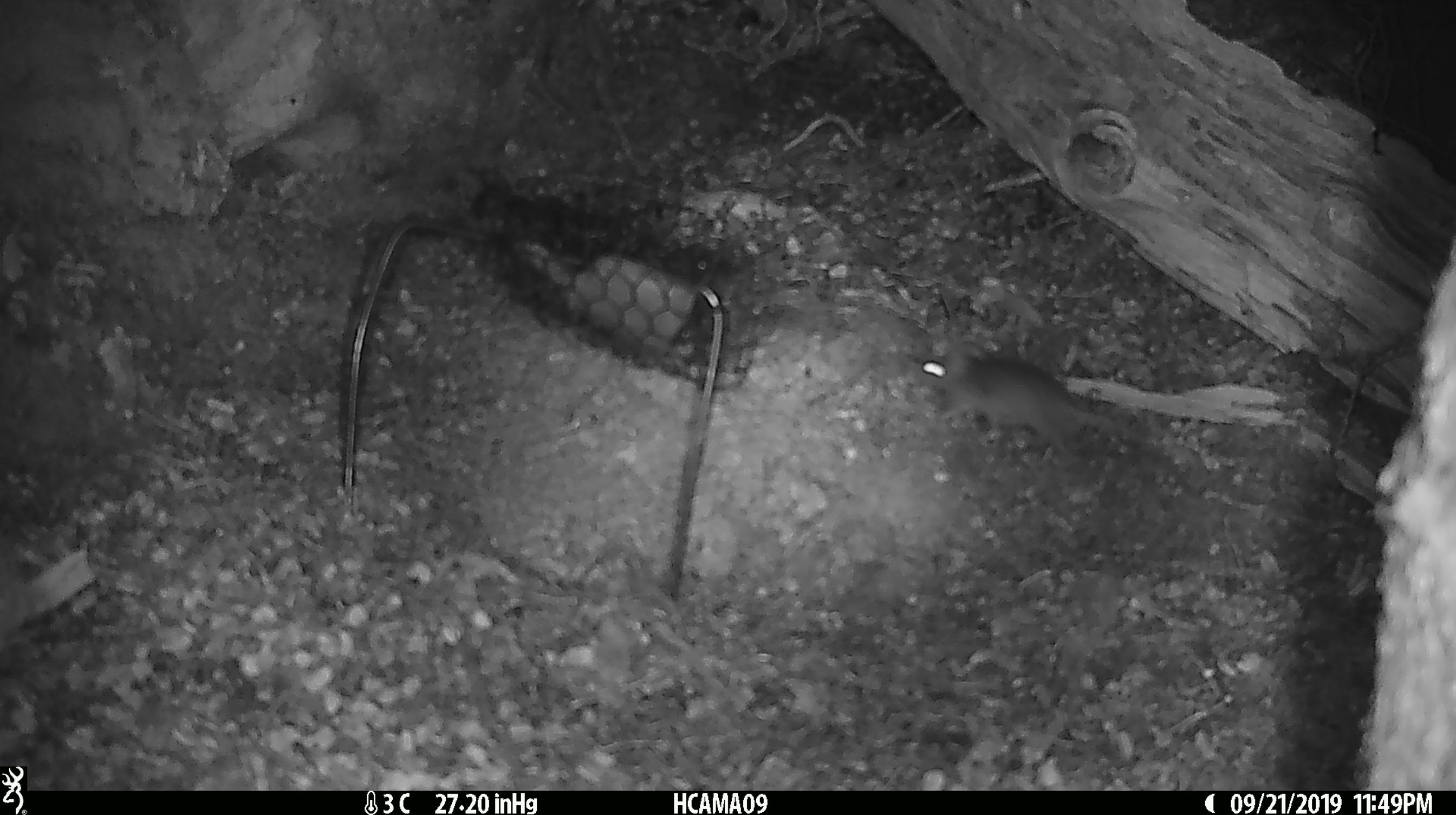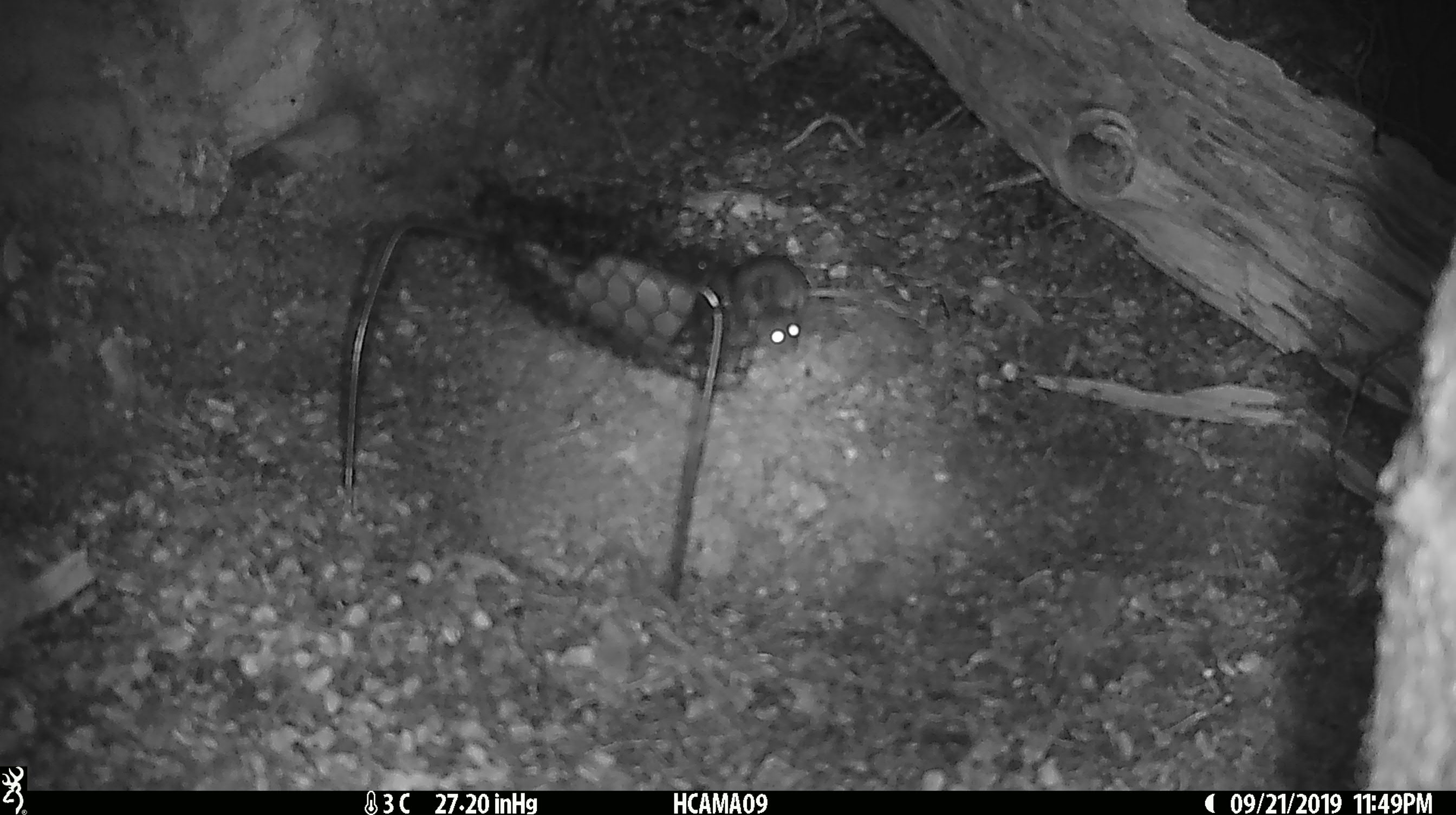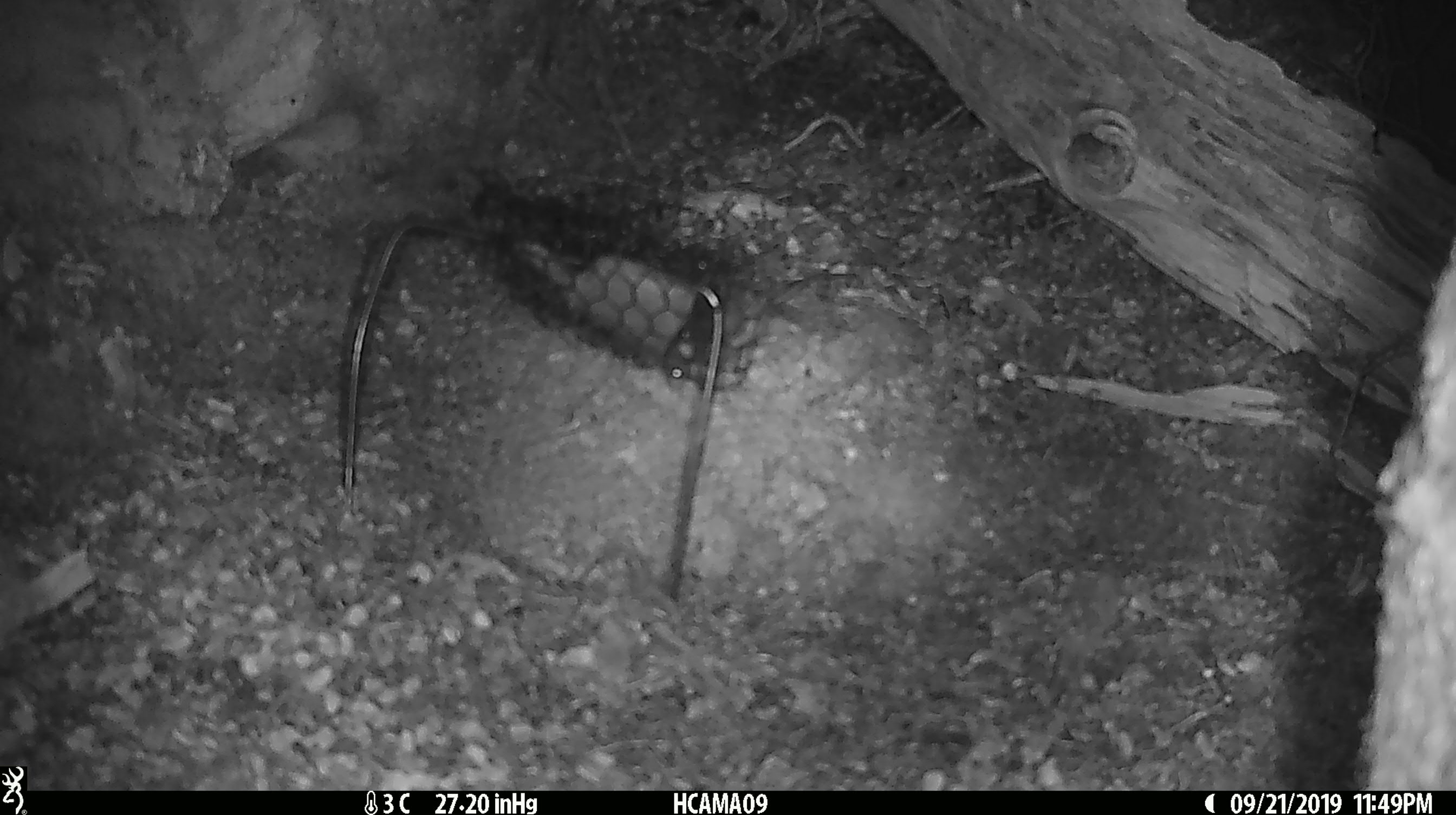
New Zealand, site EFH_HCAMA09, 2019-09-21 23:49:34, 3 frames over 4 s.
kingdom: Animalia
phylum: Chordata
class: Mammalia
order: Rodentia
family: Muridae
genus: Mus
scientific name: Mus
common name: mouse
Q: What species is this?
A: Mouse (Mus).